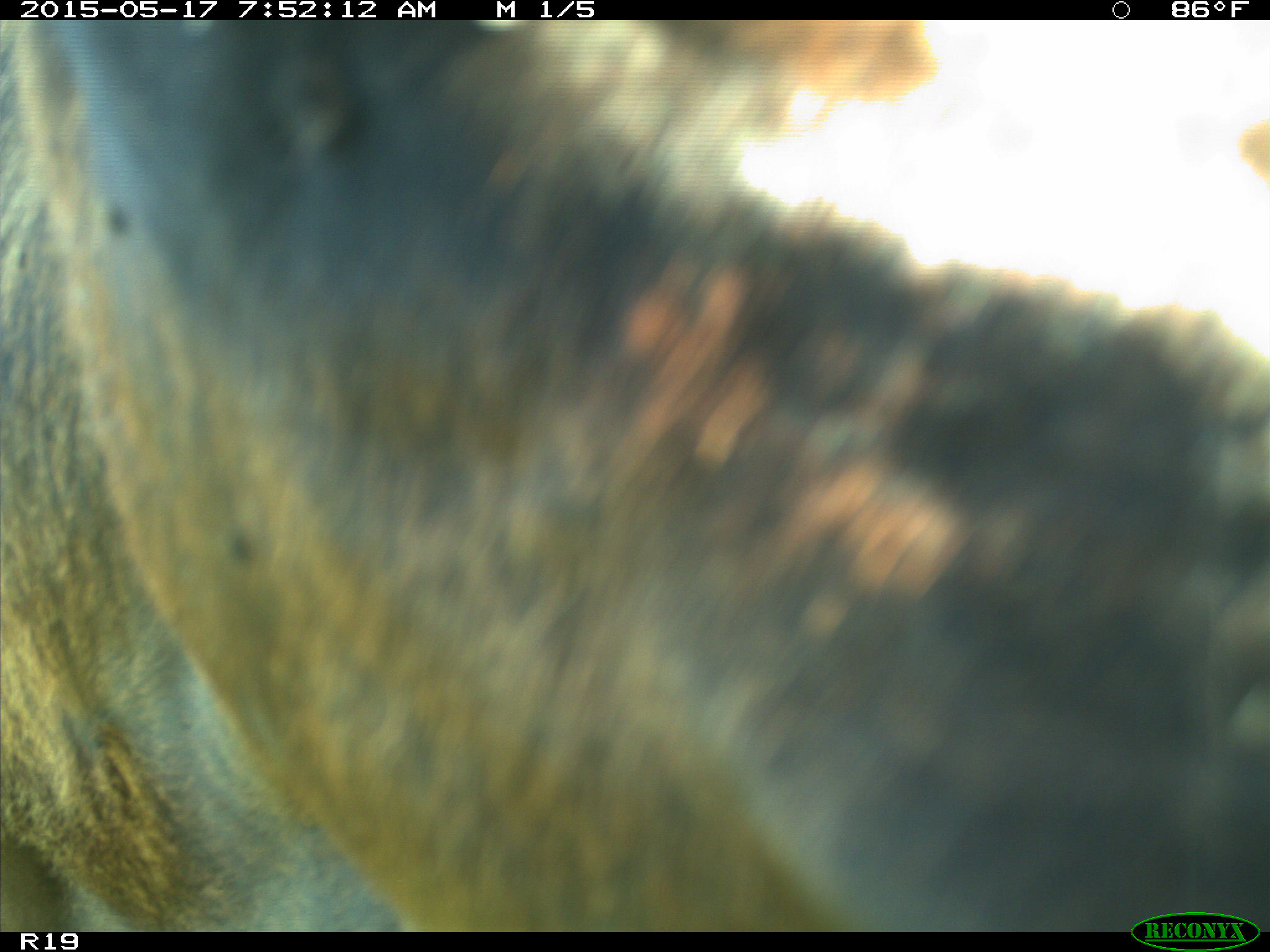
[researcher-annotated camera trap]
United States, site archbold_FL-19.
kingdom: Animalia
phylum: Chordata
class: Mammalia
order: Artiodactyla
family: Bovidae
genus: Bos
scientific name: Bos taurus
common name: domestic cow